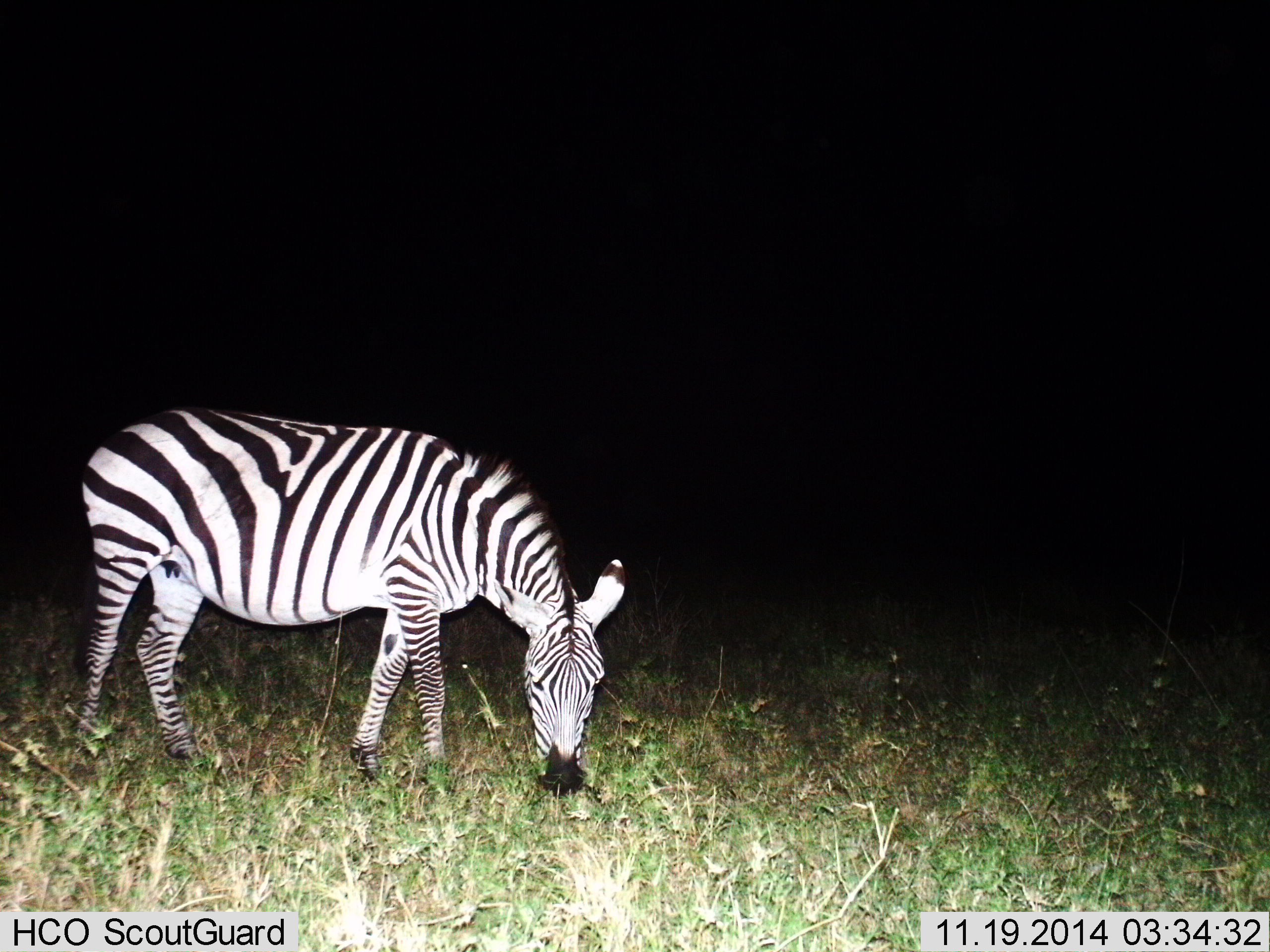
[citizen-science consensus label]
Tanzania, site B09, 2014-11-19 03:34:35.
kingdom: Animalia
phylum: Chordata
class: Mammalia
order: Perissodactyla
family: Equidae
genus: Equus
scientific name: Equus quagga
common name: plains zebra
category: zebra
Zebra (plains zebra) (Equus quagga), count 1. Behavior (volunteer vote fractions): standing 20%, resting 10%, moving 0%, interacting 0%. Young present (vote fraction): 0%. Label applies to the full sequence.